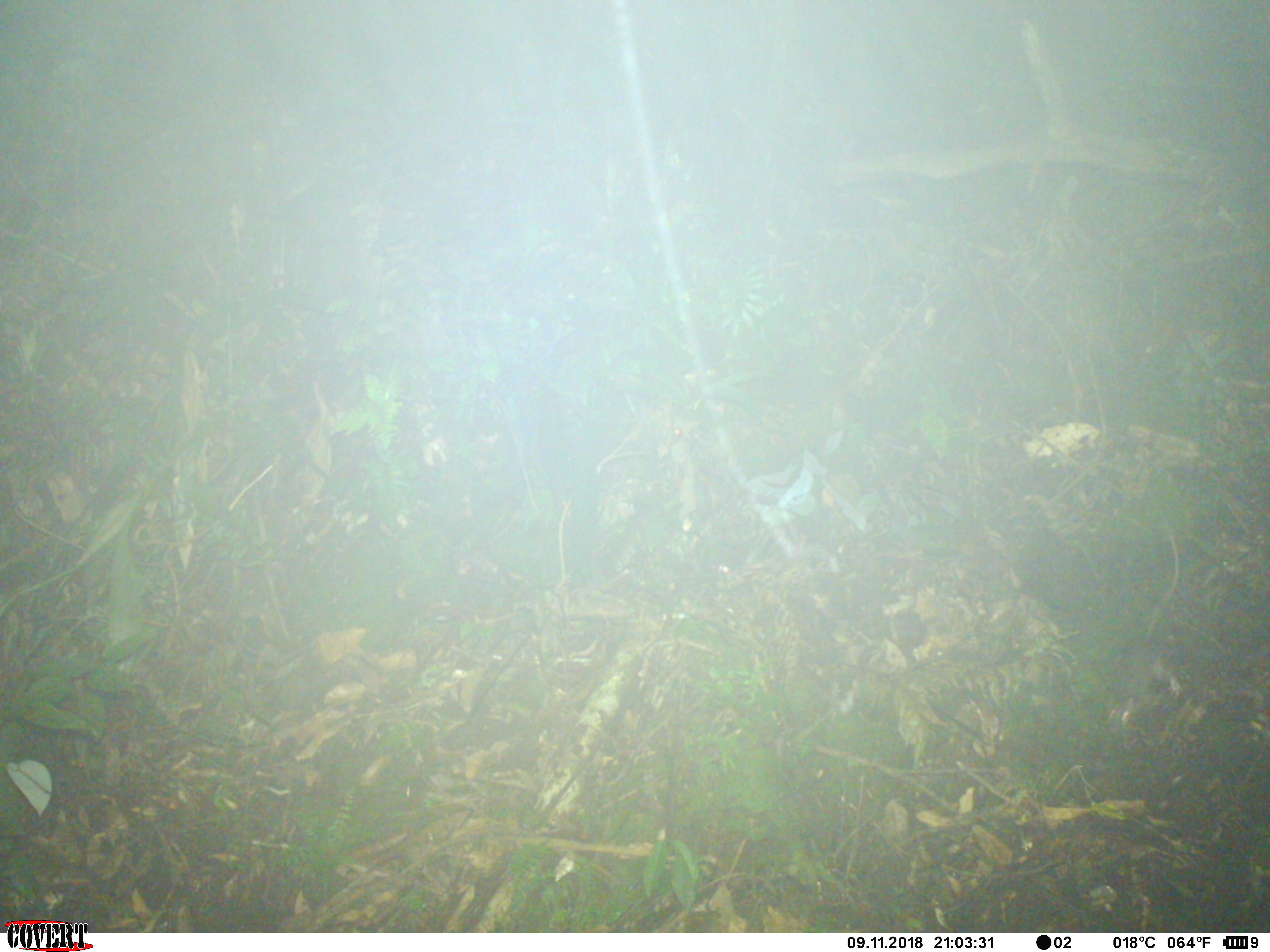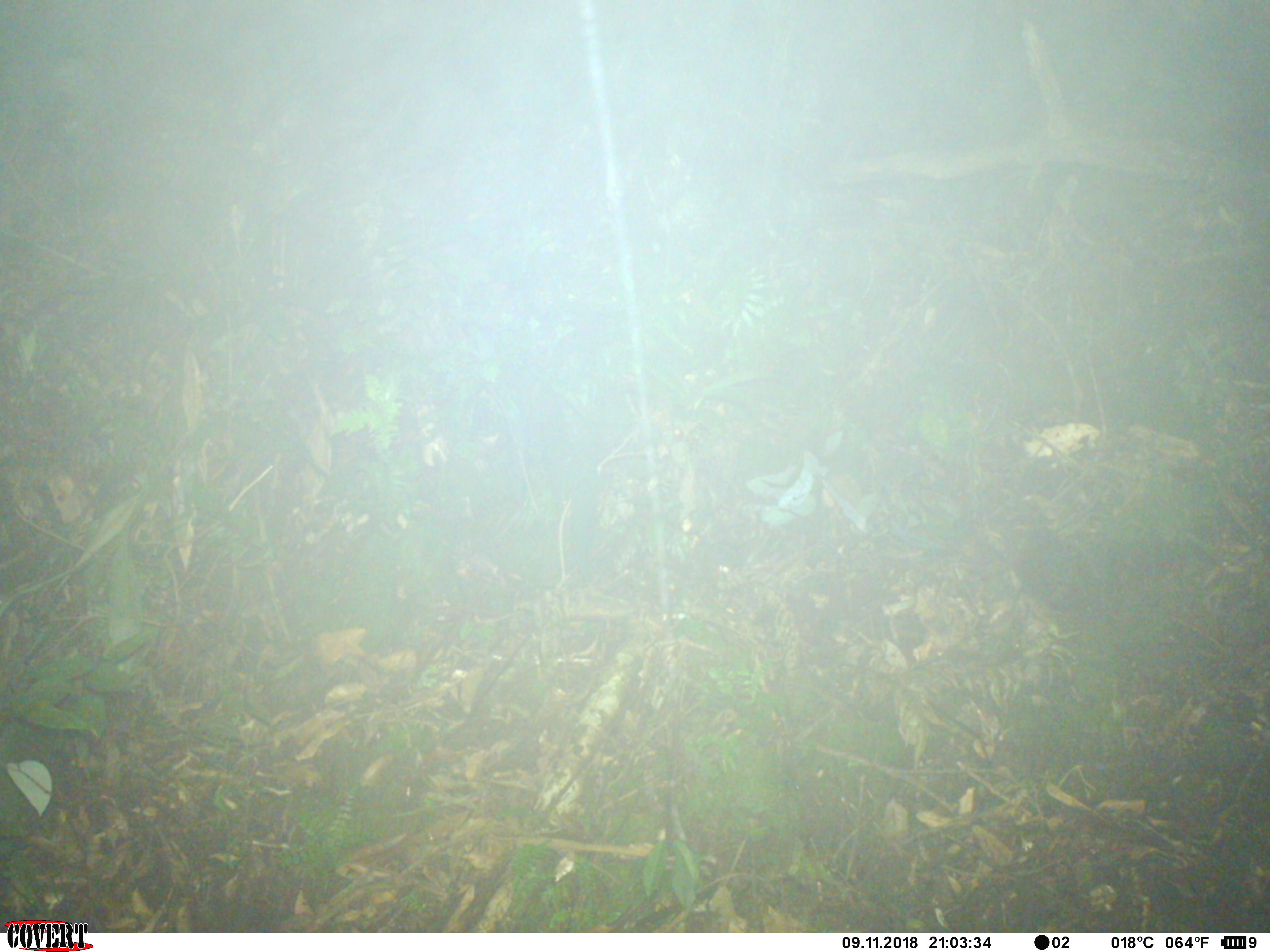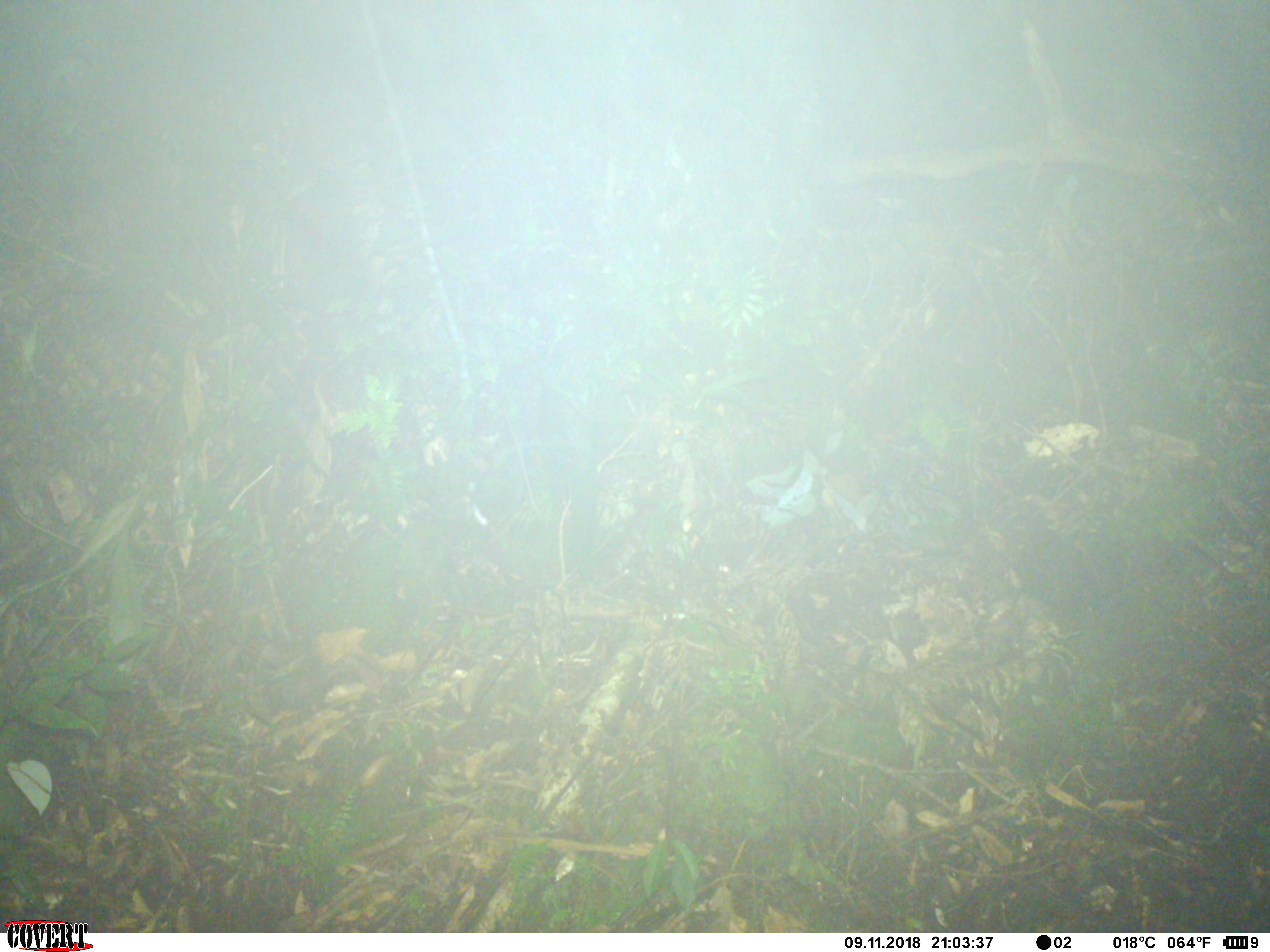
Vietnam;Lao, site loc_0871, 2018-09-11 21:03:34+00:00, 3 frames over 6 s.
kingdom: Animalia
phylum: Chordata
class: Mammalia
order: Rodentia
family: Muridae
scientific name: Muridae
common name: old-world mice and rats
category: unidentified murid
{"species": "unidentified murid (old-world mice and rats) (Muridae)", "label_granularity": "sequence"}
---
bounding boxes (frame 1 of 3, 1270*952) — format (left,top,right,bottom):
unidentified murid: (1107,536,1183,732)